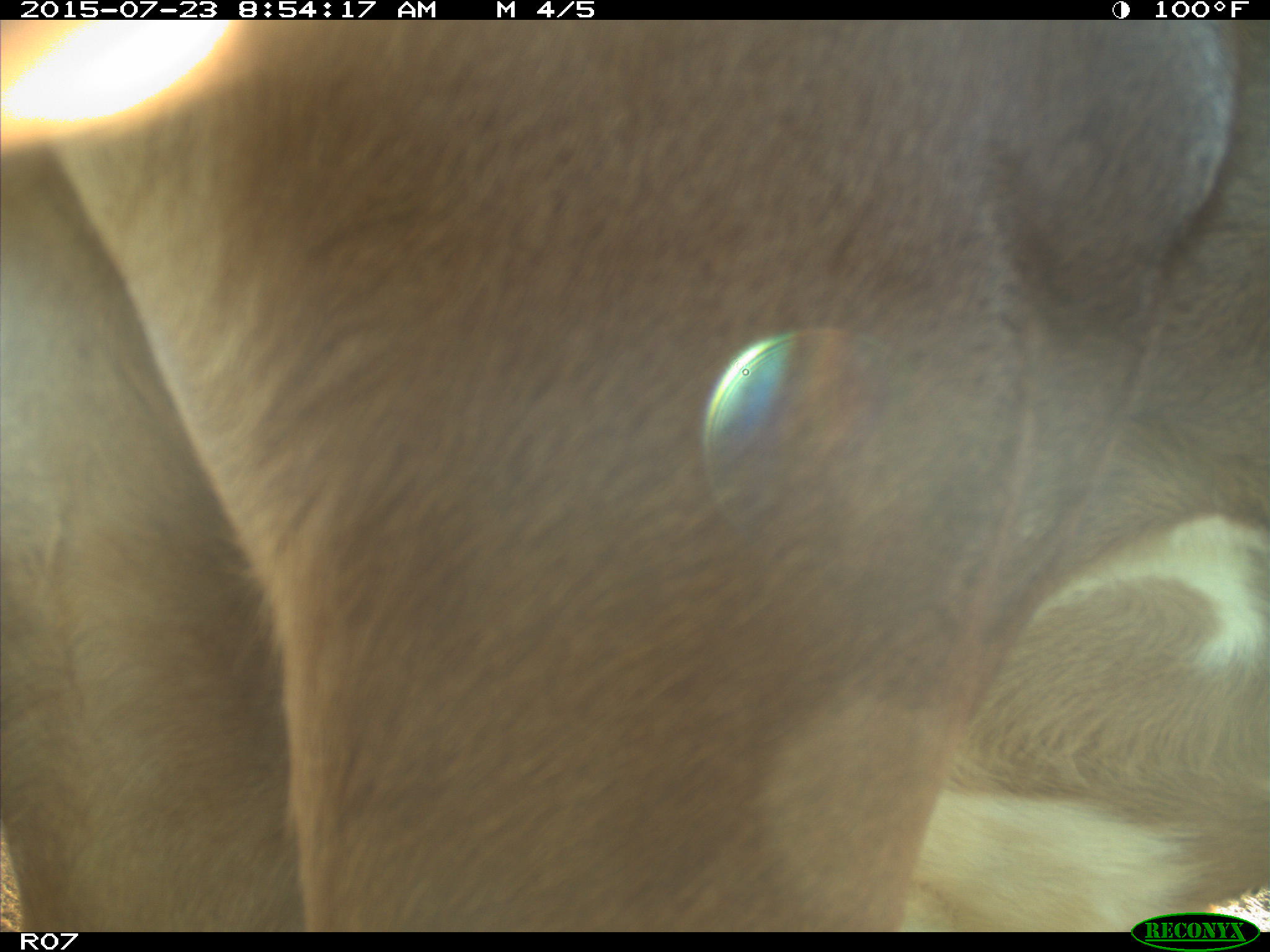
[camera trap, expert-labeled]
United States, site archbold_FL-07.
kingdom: Animalia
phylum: Chordata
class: Mammalia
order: Artiodactyla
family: Bovidae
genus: Bos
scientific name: Bos taurus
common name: domestic cow